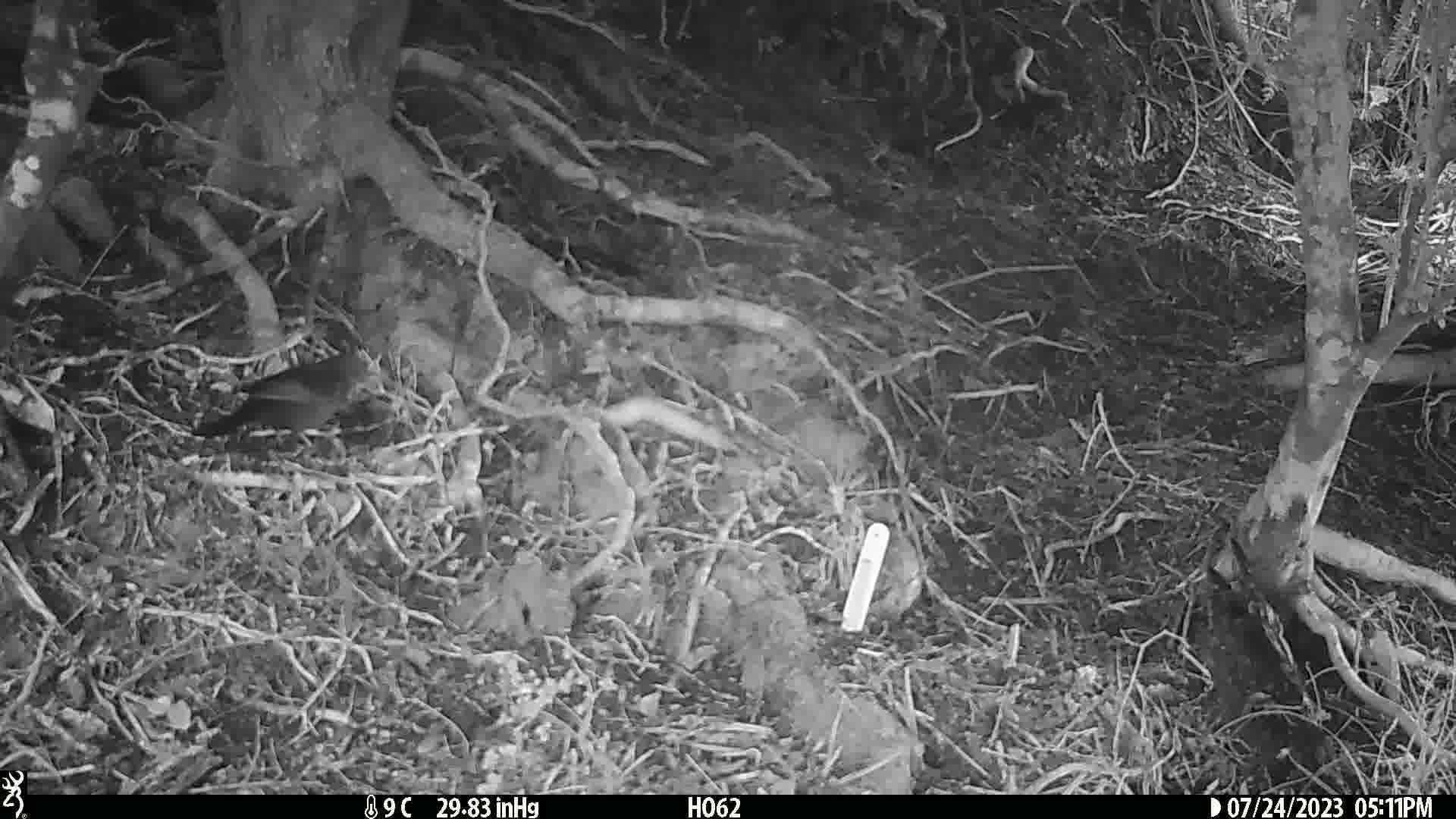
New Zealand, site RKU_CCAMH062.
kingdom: Animalia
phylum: Chordata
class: Aves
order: Passeriformes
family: Turdidae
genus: Turdus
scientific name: Turdus merula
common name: eurasian blackbird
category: blackbird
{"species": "blackbird (eurasian blackbird) (Turdus merula)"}